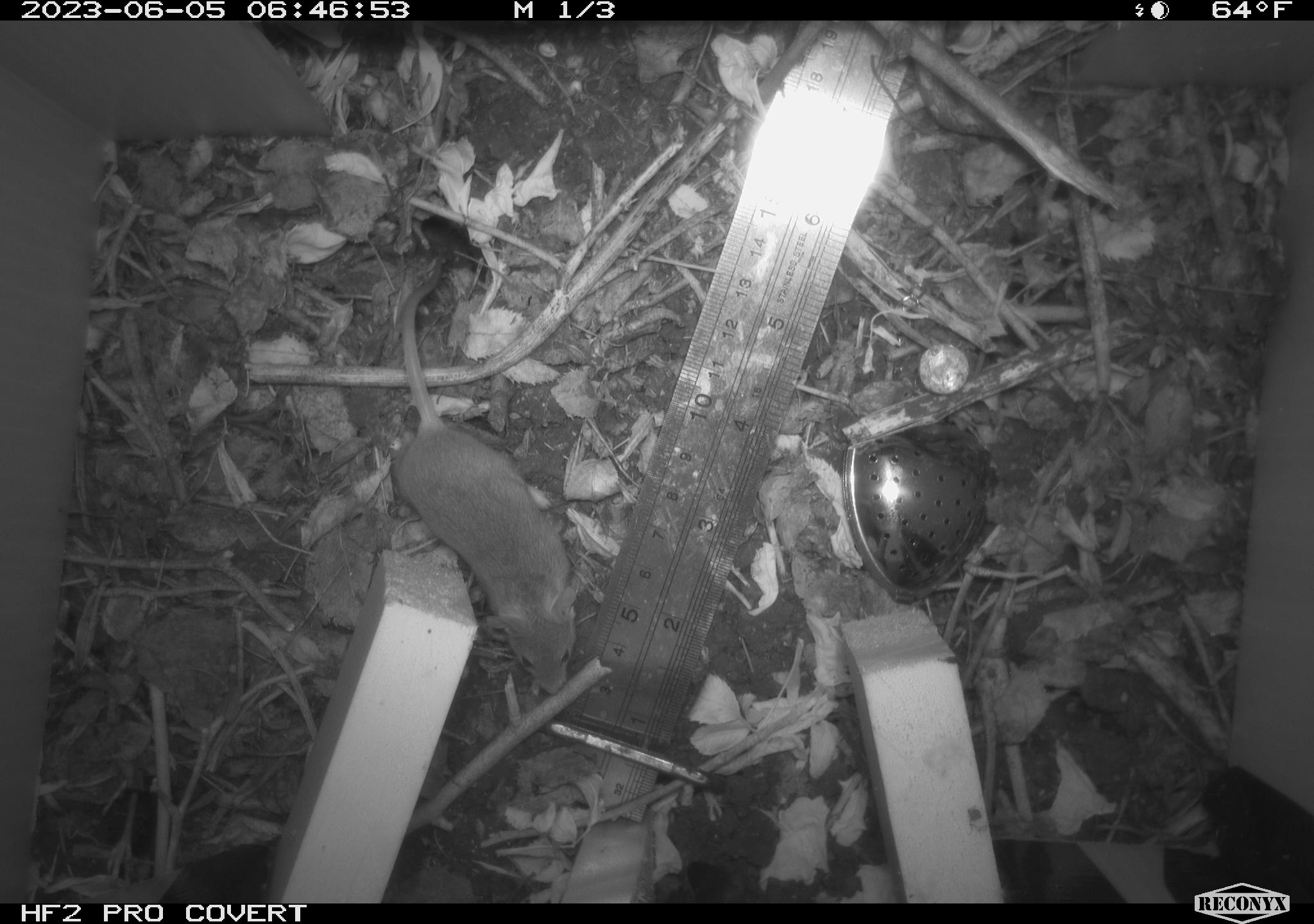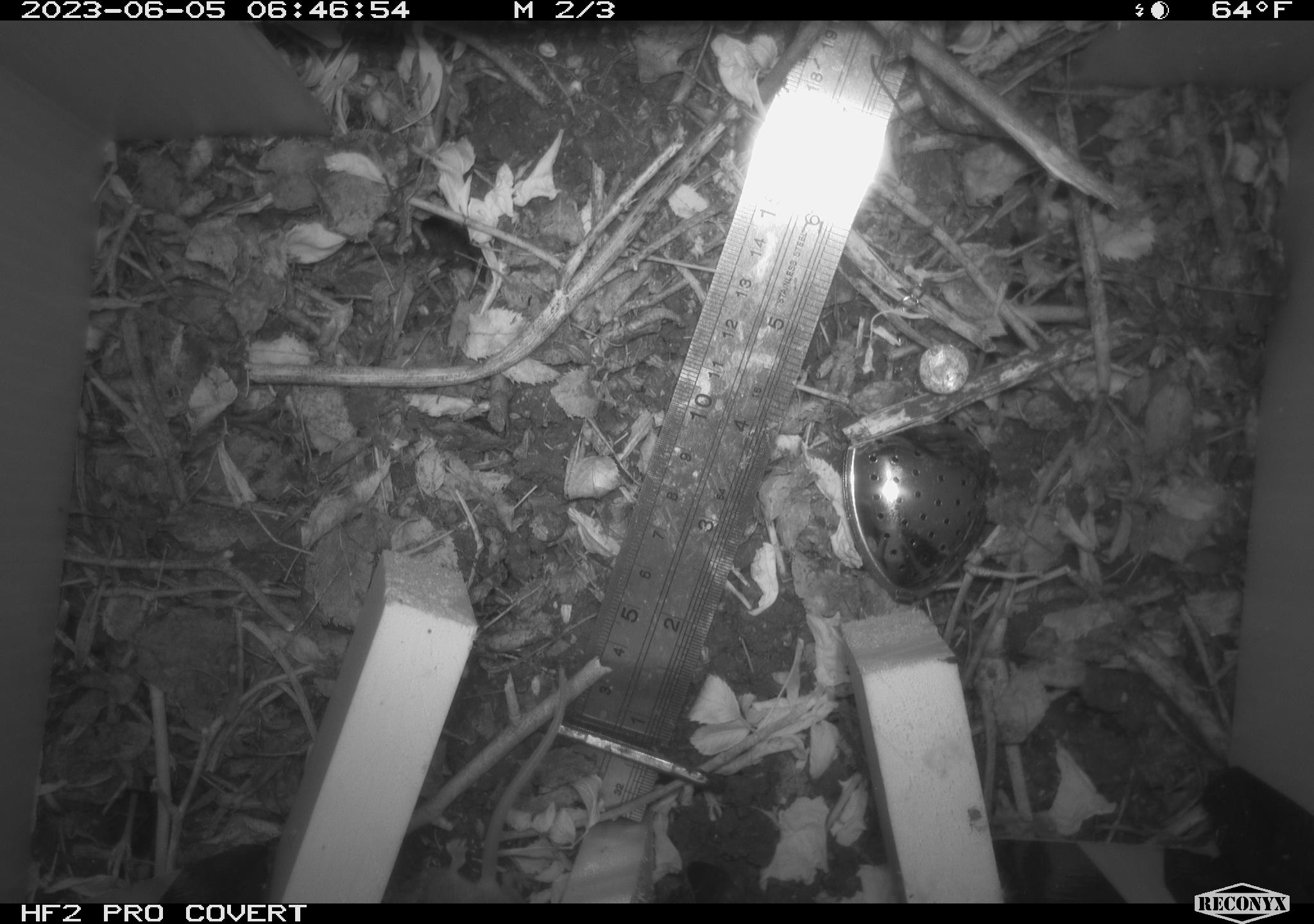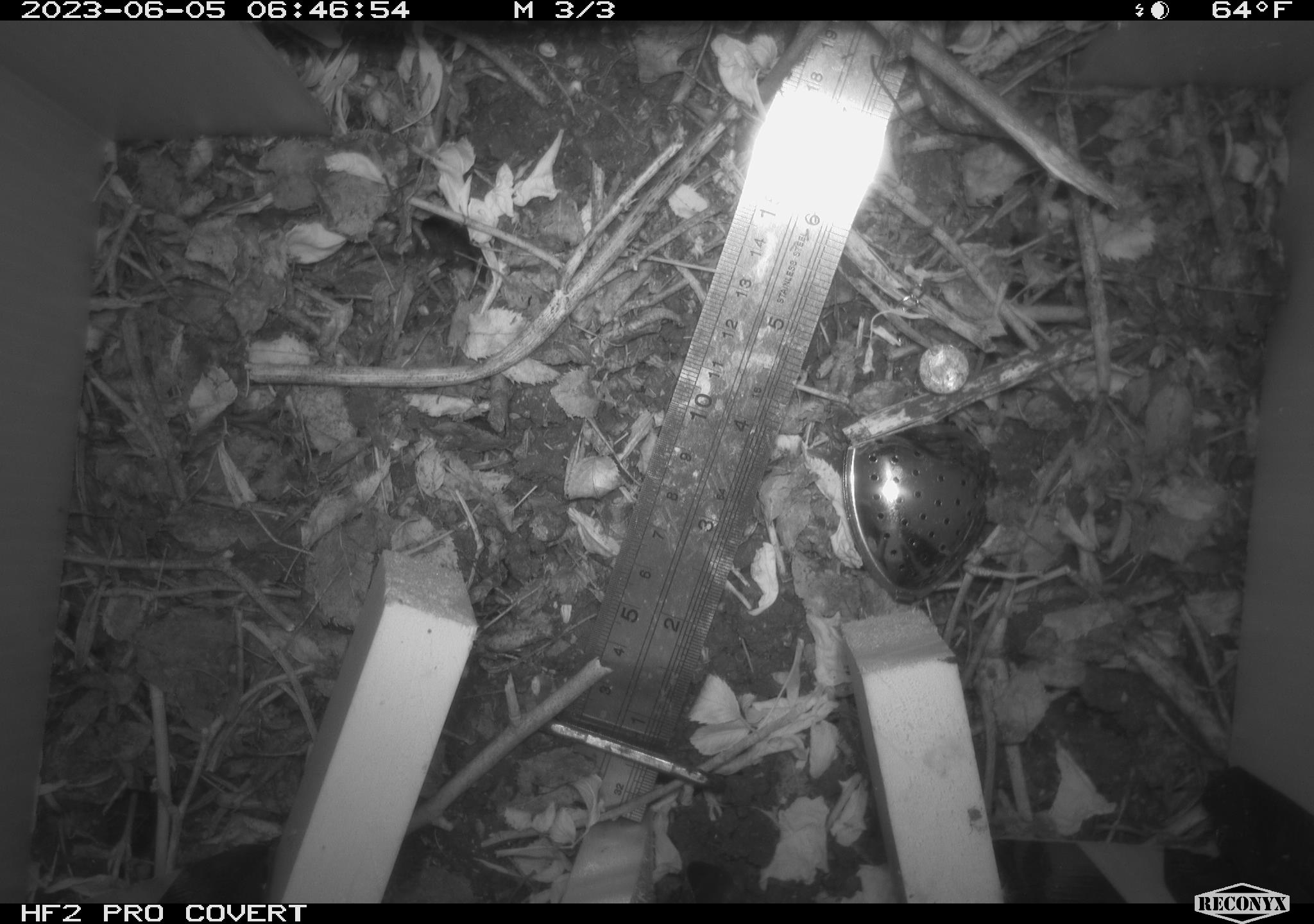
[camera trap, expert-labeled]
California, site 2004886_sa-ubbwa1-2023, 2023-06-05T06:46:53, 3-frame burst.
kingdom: Animalia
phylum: Chordata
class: Mammalia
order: Rodentia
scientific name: Rodentia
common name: rodent